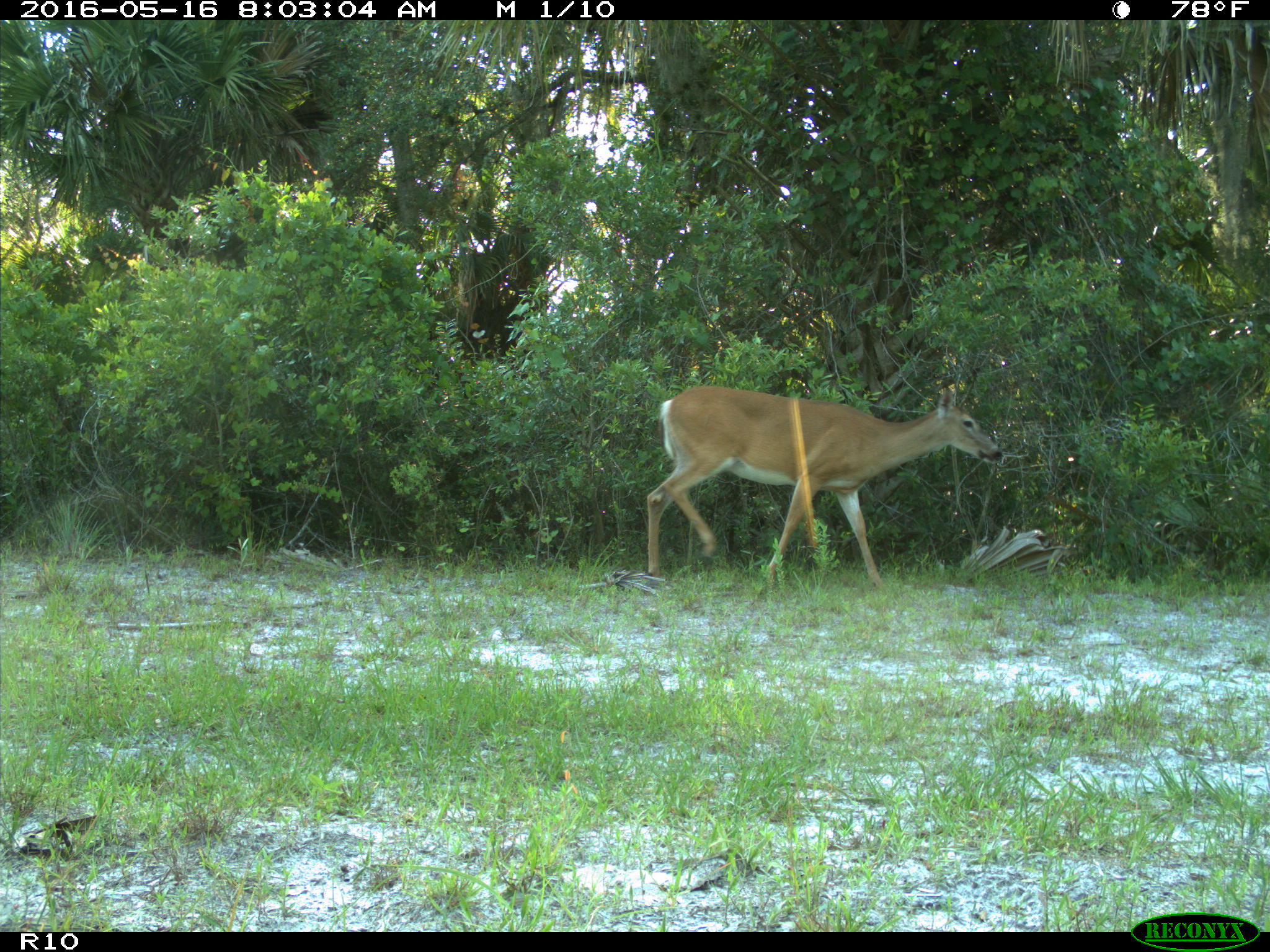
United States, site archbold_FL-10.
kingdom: Animalia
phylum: Chordata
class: Mammalia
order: Artiodactyla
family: Cervidae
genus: Odocoileus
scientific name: Odocoileus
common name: deer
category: unidentified deer